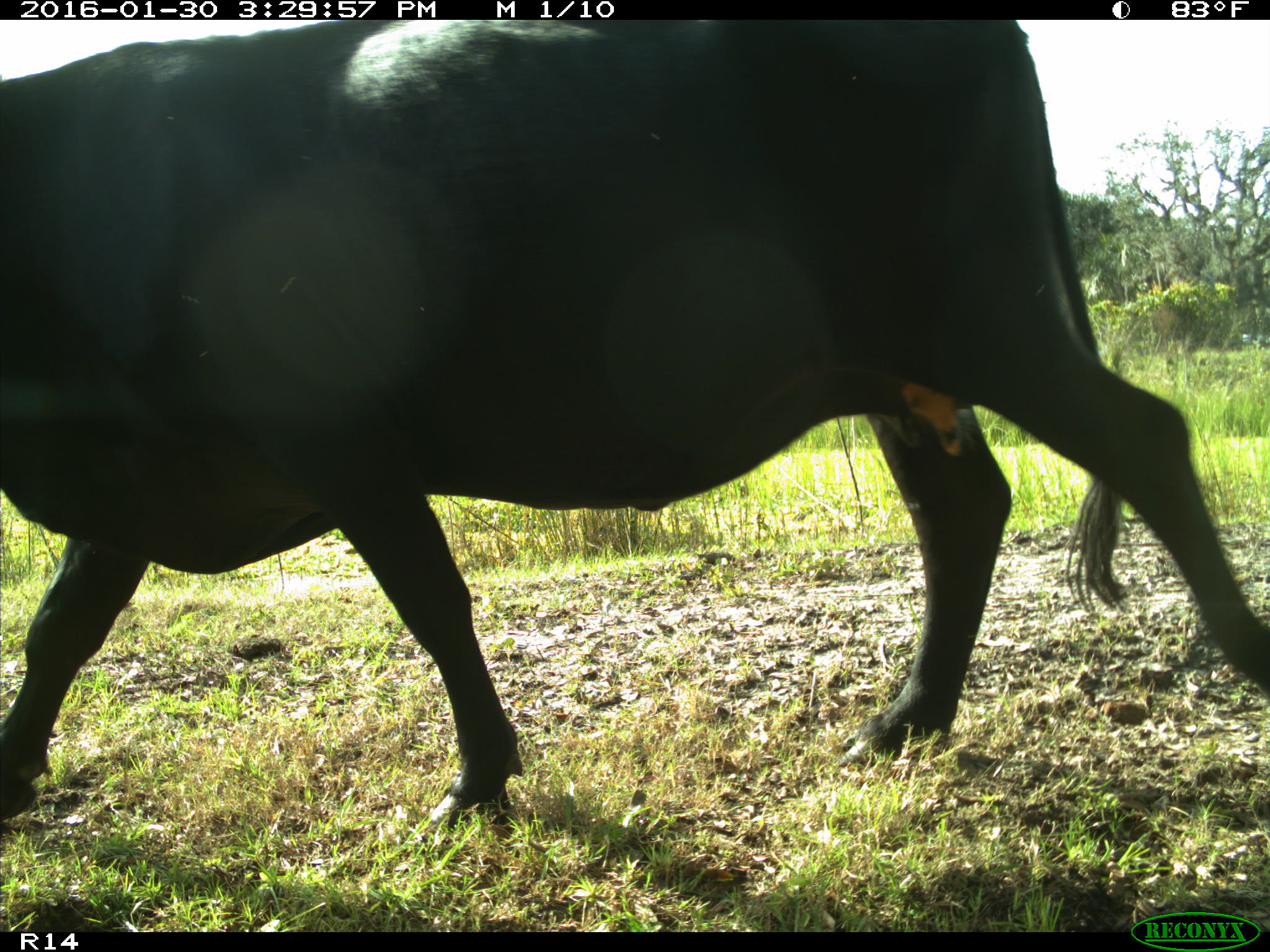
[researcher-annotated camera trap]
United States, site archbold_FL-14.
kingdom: Animalia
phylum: Chordata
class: Mammalia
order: Artiodactyla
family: Bovidae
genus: Bos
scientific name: Bos taurus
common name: domestic cow